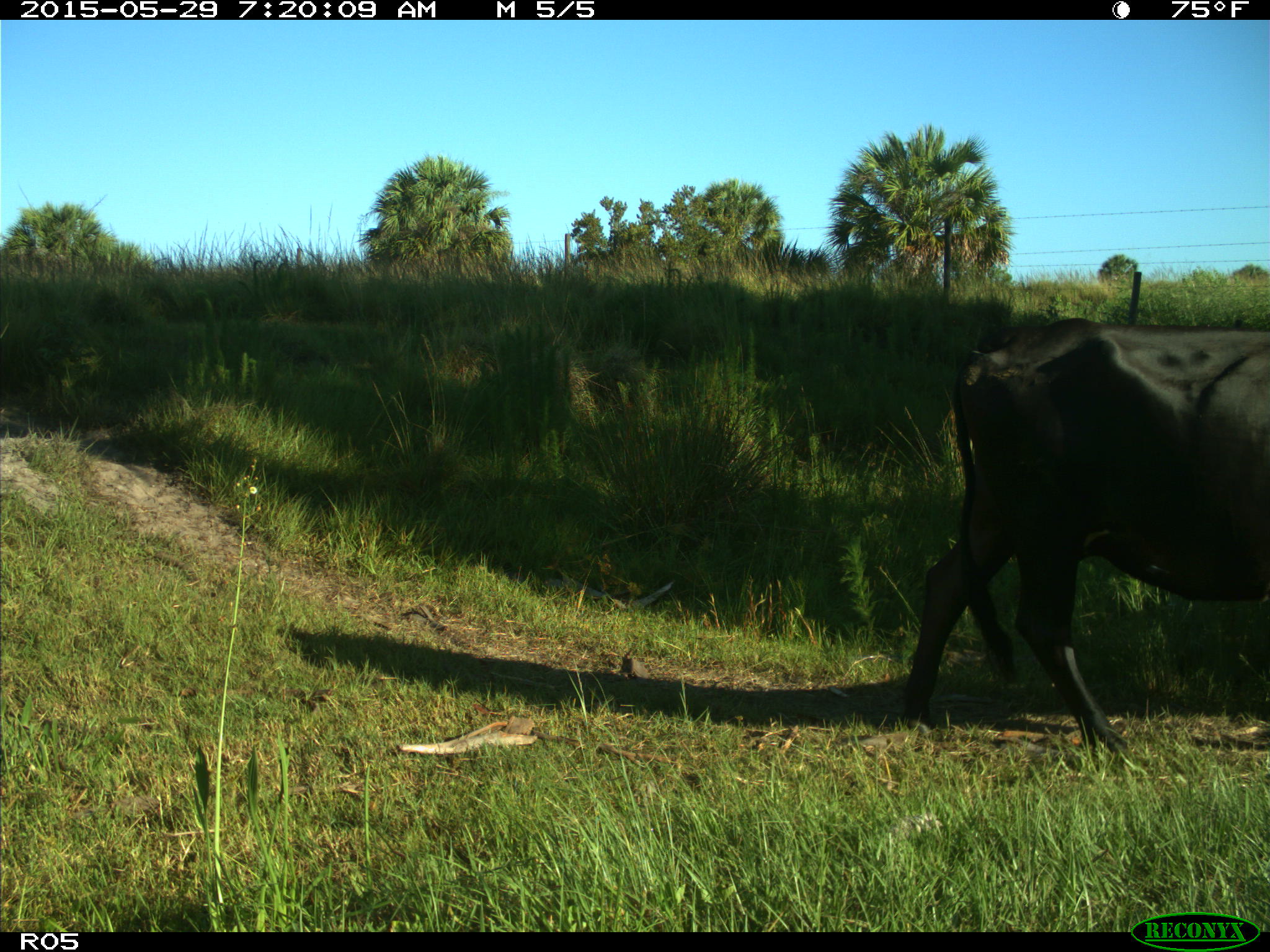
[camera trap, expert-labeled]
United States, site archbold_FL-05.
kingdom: Animalia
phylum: Chordata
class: Mammalia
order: Artiodactyla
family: Bovidae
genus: Bos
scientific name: Bos taurus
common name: domestic cow